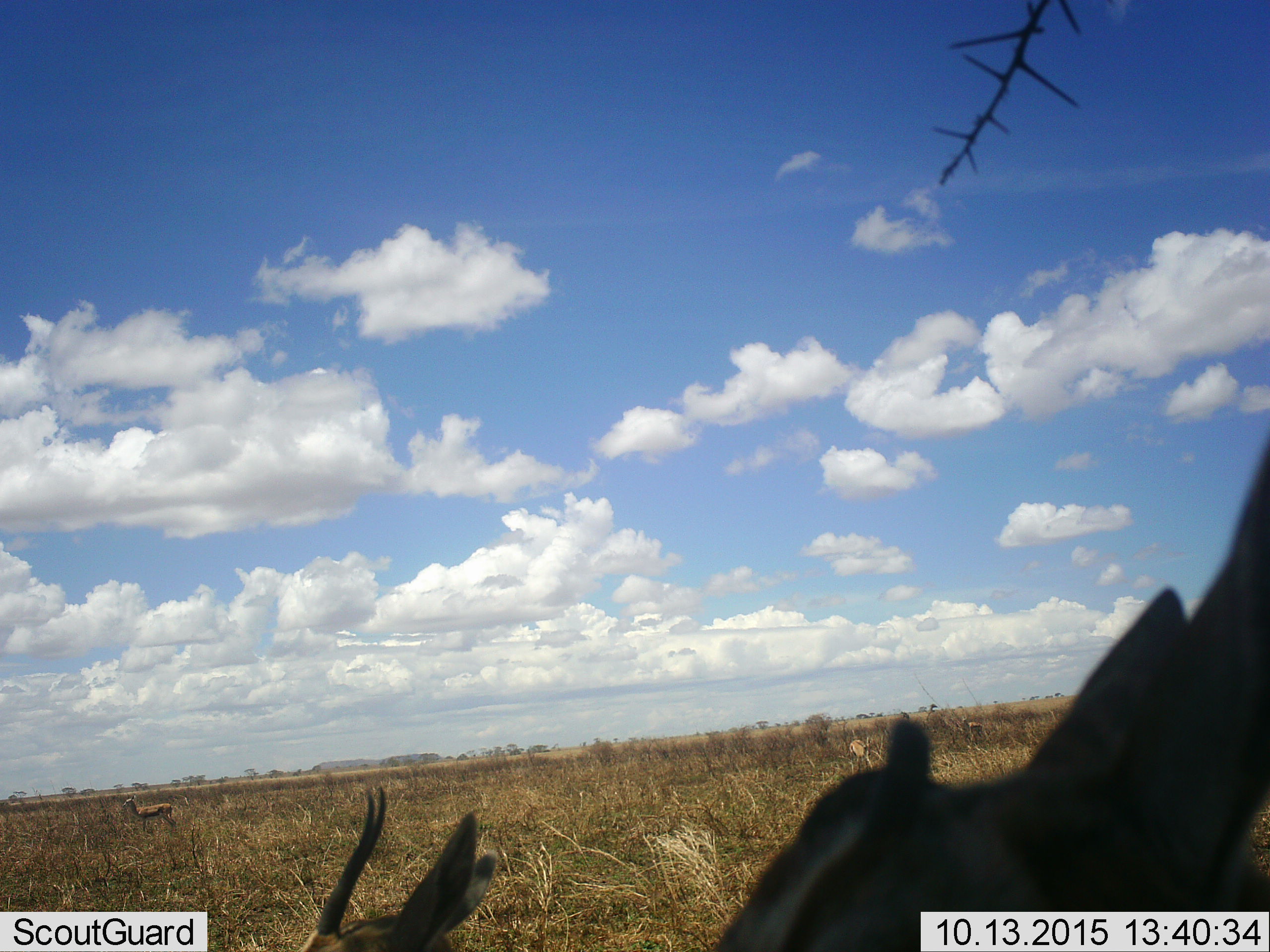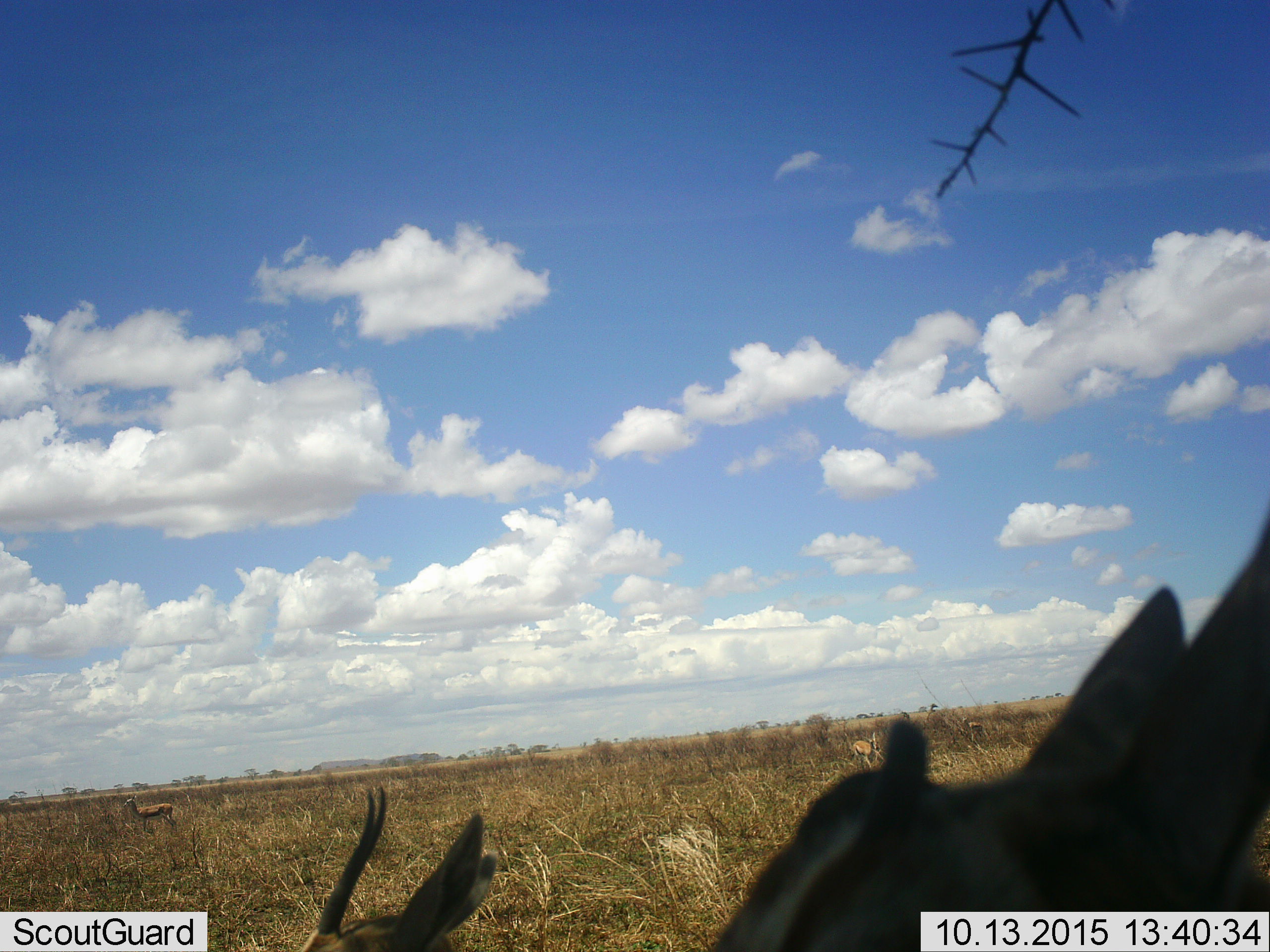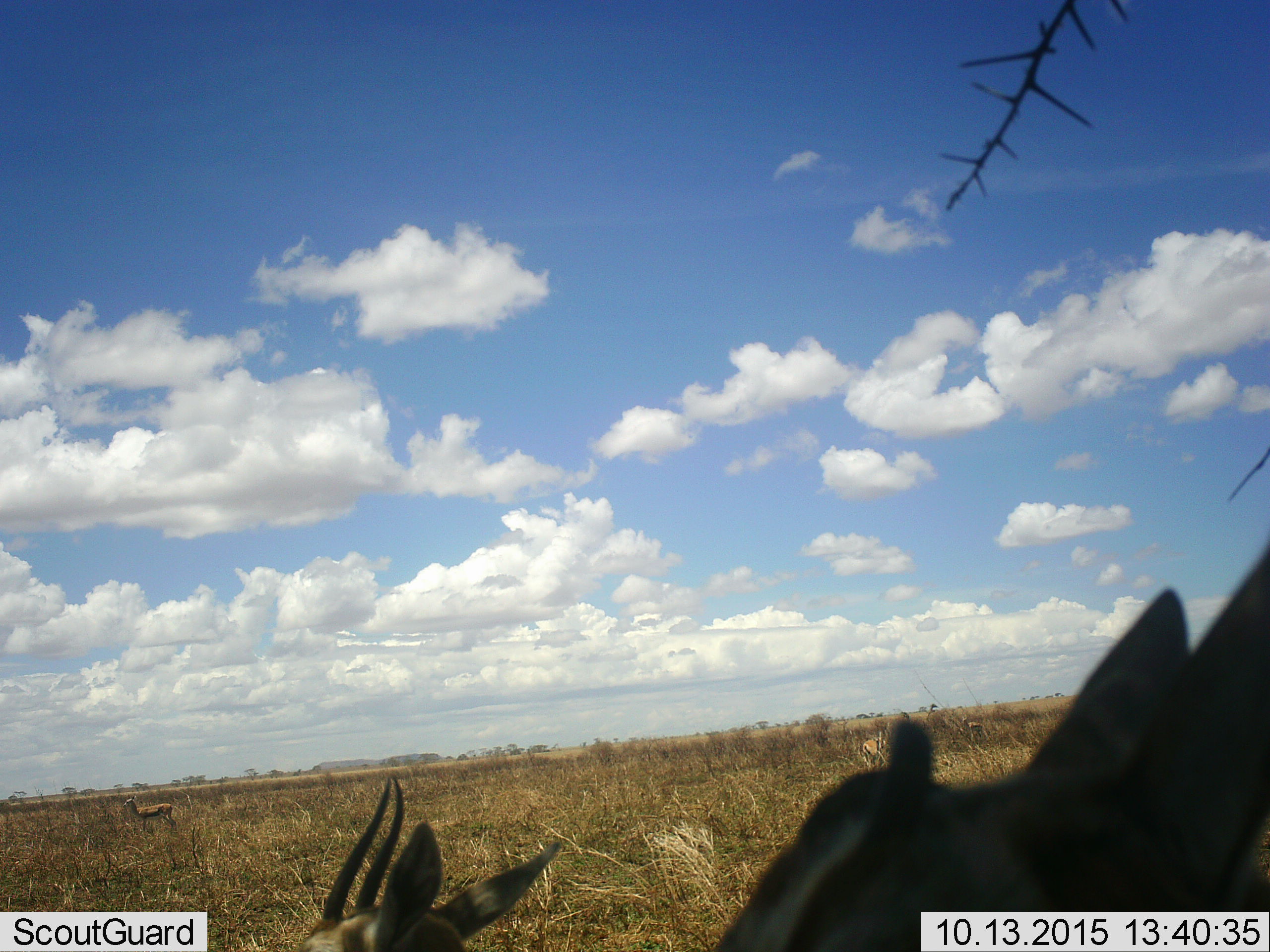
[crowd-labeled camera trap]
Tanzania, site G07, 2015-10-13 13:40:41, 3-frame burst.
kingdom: Animalia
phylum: Chordata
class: Mammalia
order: Artiodactyla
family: Bovidae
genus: Eudorcas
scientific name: Eudorcas thomsonii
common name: thomson's gazelle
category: gazellethomsons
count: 4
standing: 90%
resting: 0%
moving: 40%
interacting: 0%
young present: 0%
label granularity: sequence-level